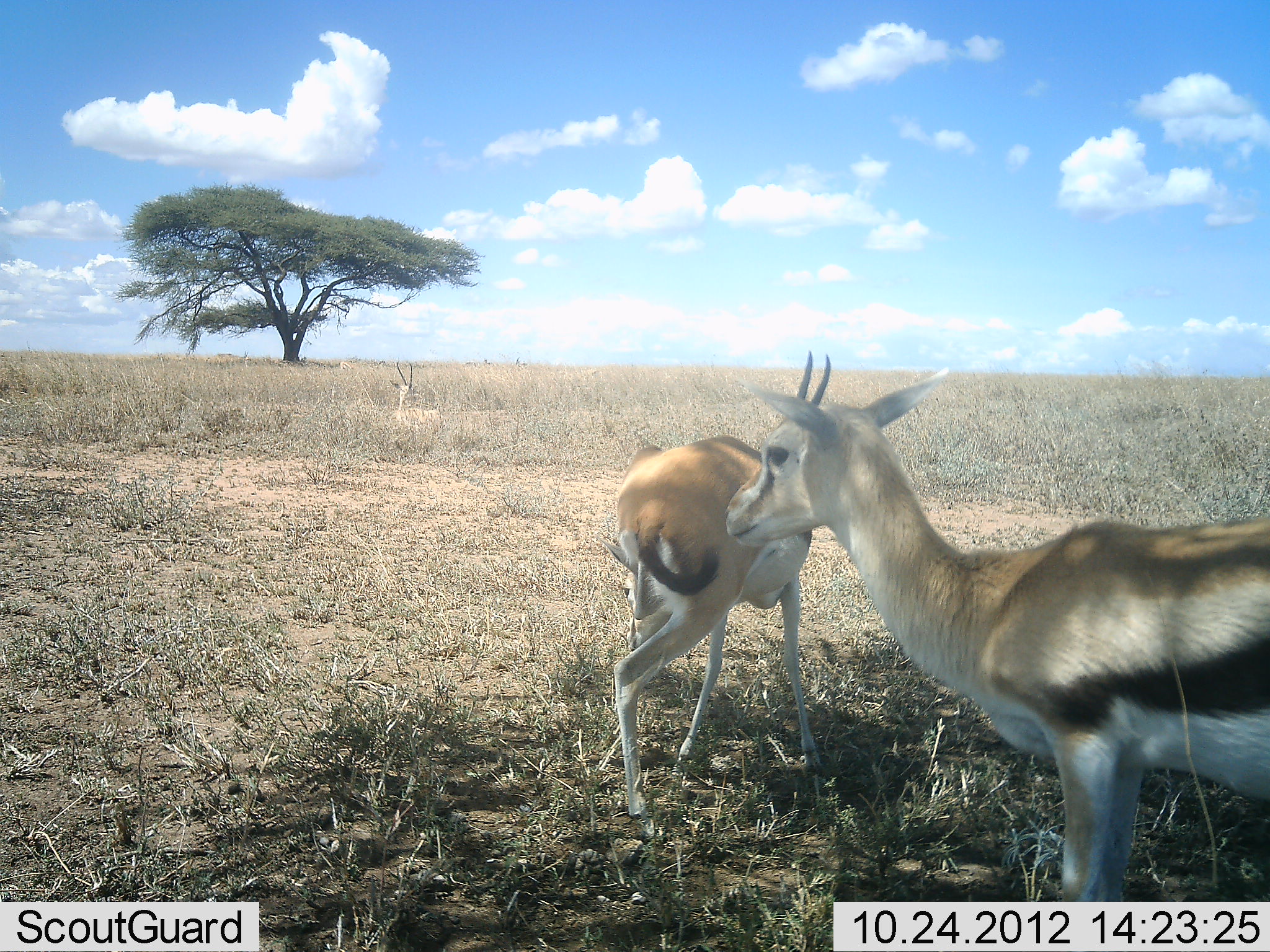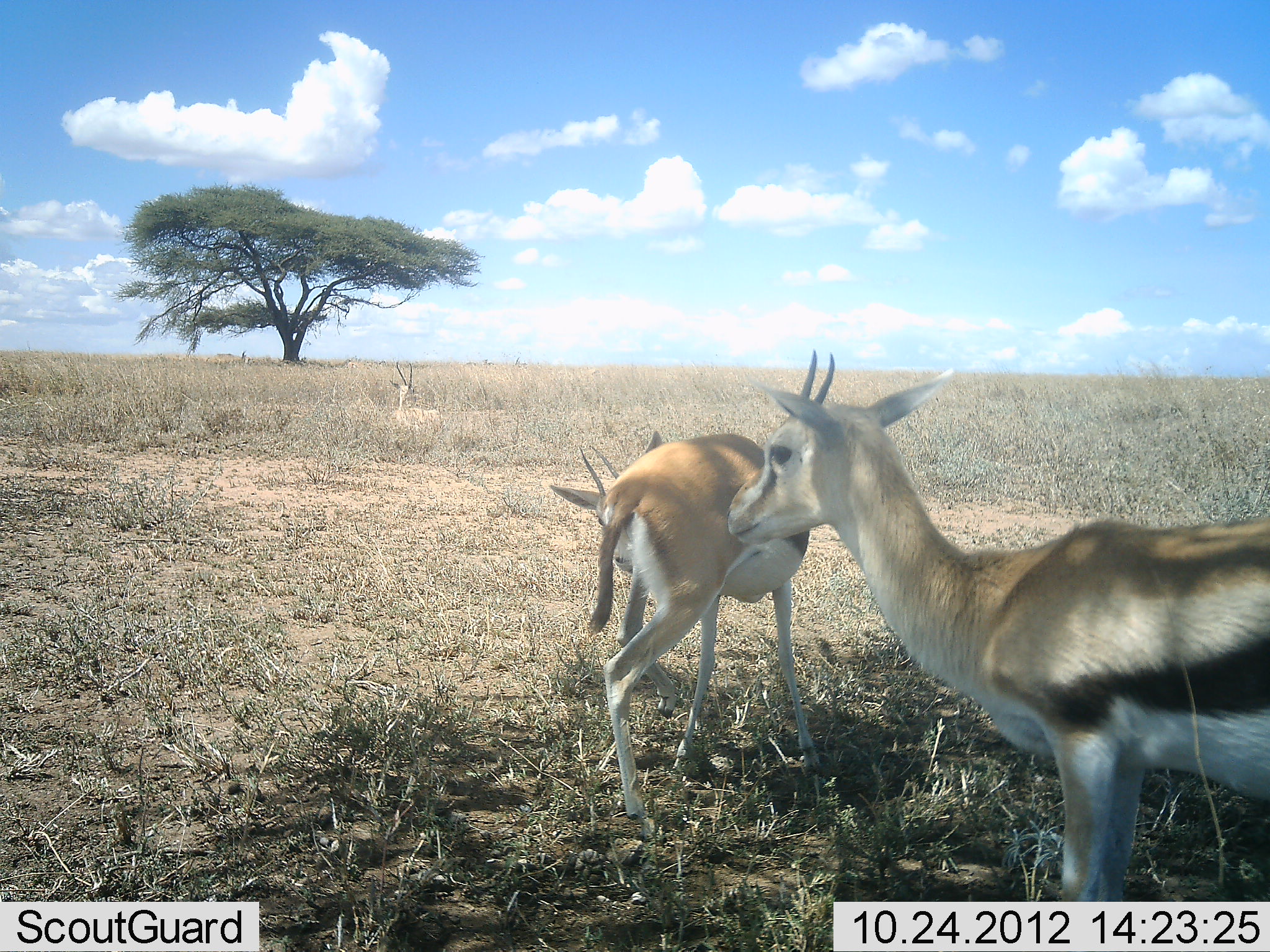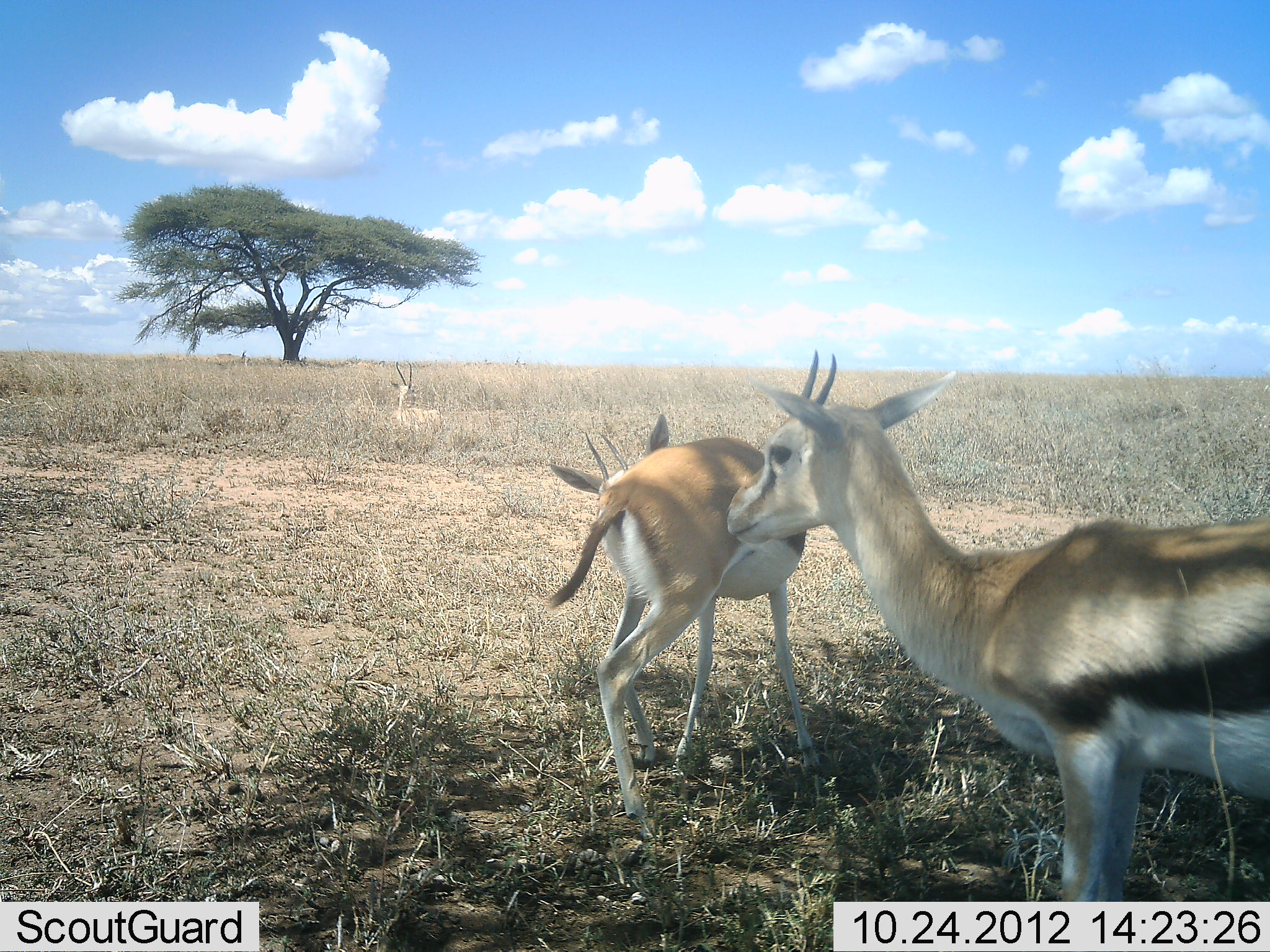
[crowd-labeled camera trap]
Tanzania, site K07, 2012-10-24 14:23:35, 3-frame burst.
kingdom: Animalia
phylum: Chordata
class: Mammalia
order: Artiodactyla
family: Bovidae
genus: Eudorcas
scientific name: Eudorcas thomsonii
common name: thomson's gazelle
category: gazellethomsons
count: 3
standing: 100%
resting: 30%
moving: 30%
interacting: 0%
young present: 0%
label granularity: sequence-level